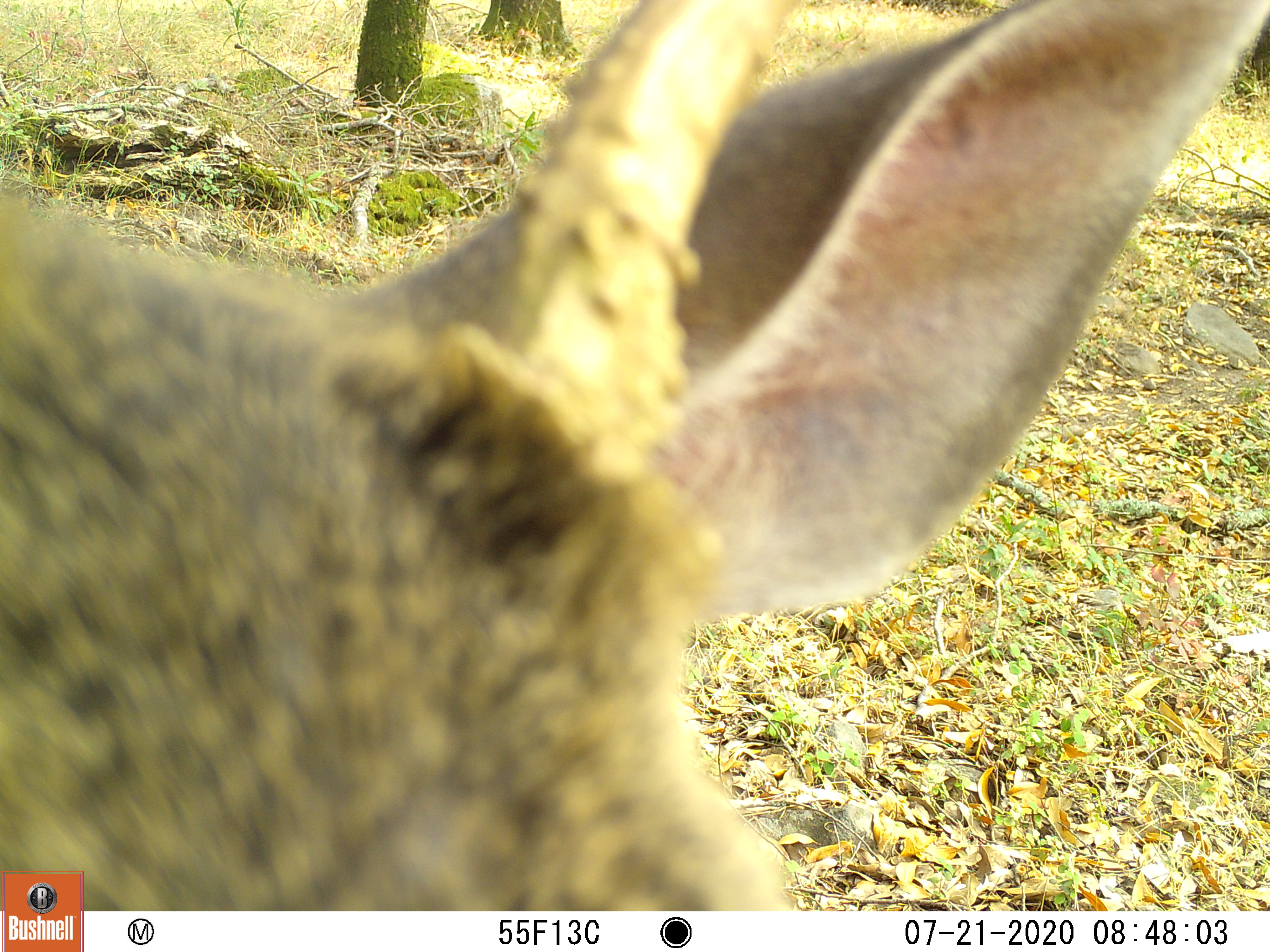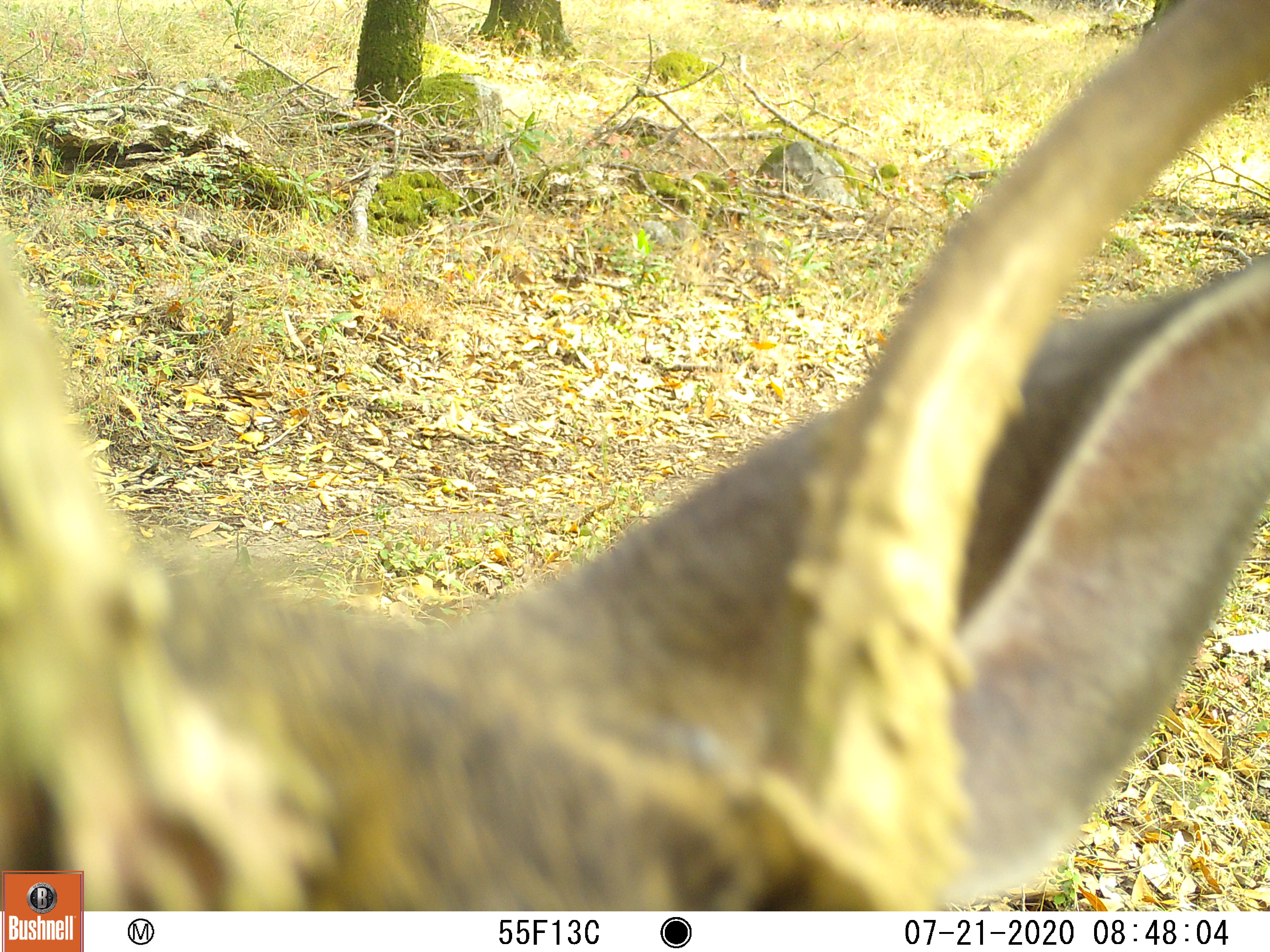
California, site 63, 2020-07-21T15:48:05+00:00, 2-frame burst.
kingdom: Animalia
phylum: Chordata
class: Mammalia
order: Artiodactyla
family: Cervidae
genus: Odocoileus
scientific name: Odocoileus hemionus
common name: mule deer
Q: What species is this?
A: Mule deer (Odocoileus hemionus).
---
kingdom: Animalia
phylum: Chordata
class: Mammalia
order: Artiodactyla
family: Cervidae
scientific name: Cervidae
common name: elk or deer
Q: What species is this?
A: Elk or deer (Cervidae).